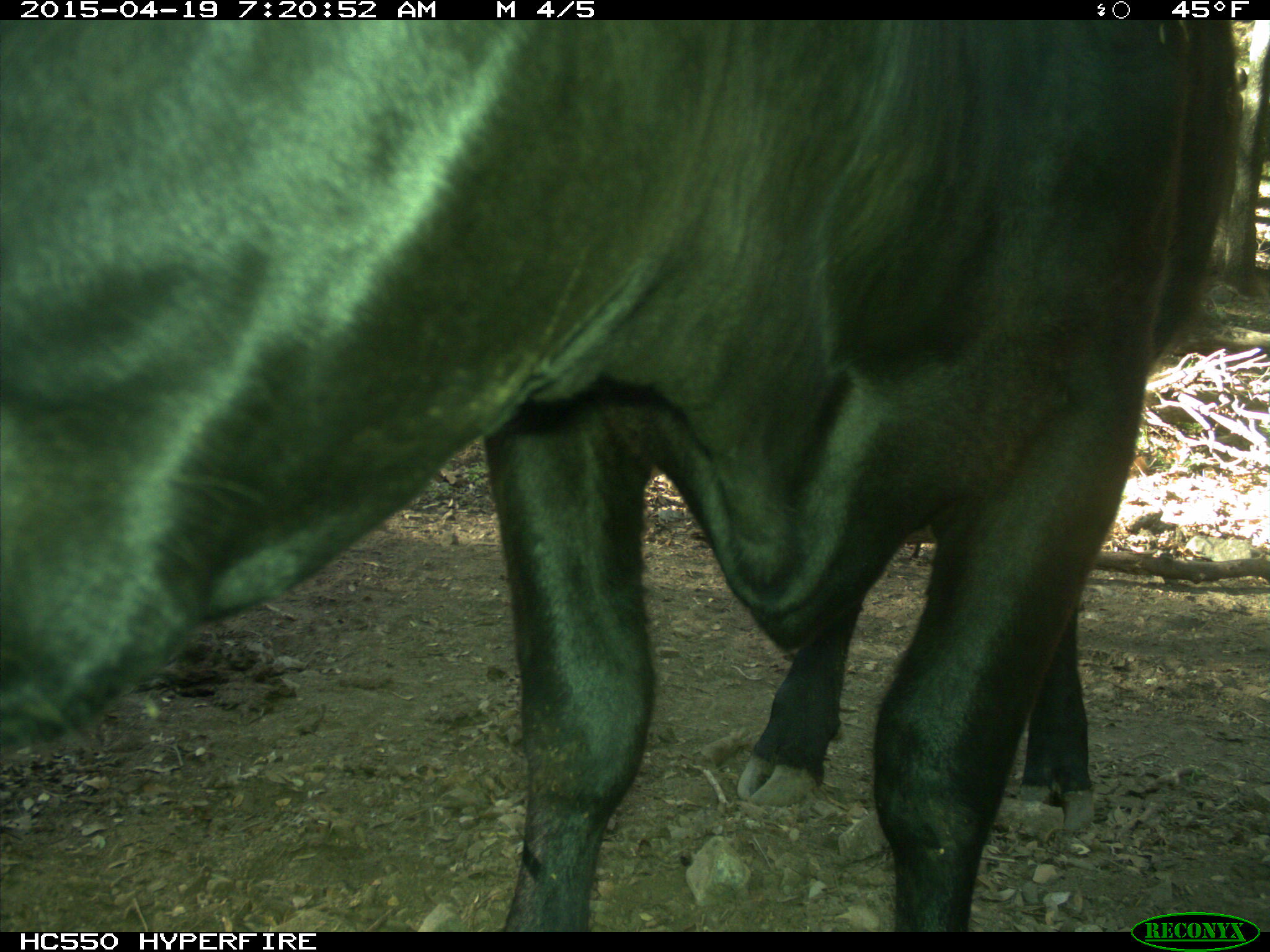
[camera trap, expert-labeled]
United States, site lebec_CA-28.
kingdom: Animalia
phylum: Chordata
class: Mammalia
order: Artiodactyla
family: Bovidae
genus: Bos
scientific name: Bos taurus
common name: domestic cow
Bos taurus (domestic cow).